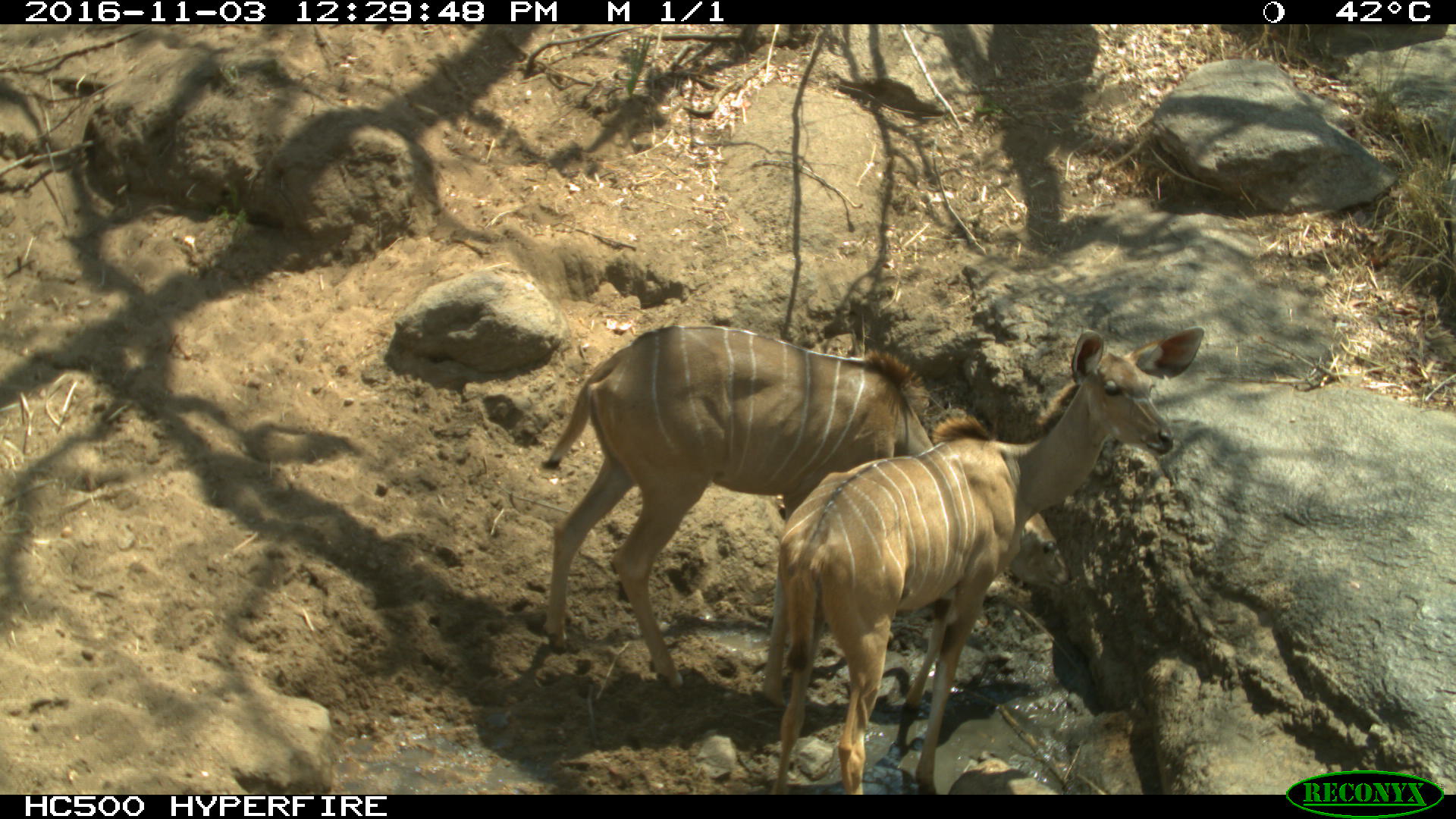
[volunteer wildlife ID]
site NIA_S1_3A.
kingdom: Animalia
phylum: Chordata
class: Mammalia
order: Artiodactyla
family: Bovidae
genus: Tragelaphus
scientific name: Tragelaphus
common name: kudu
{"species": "kudu (Tragelaphus)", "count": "2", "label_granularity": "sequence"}